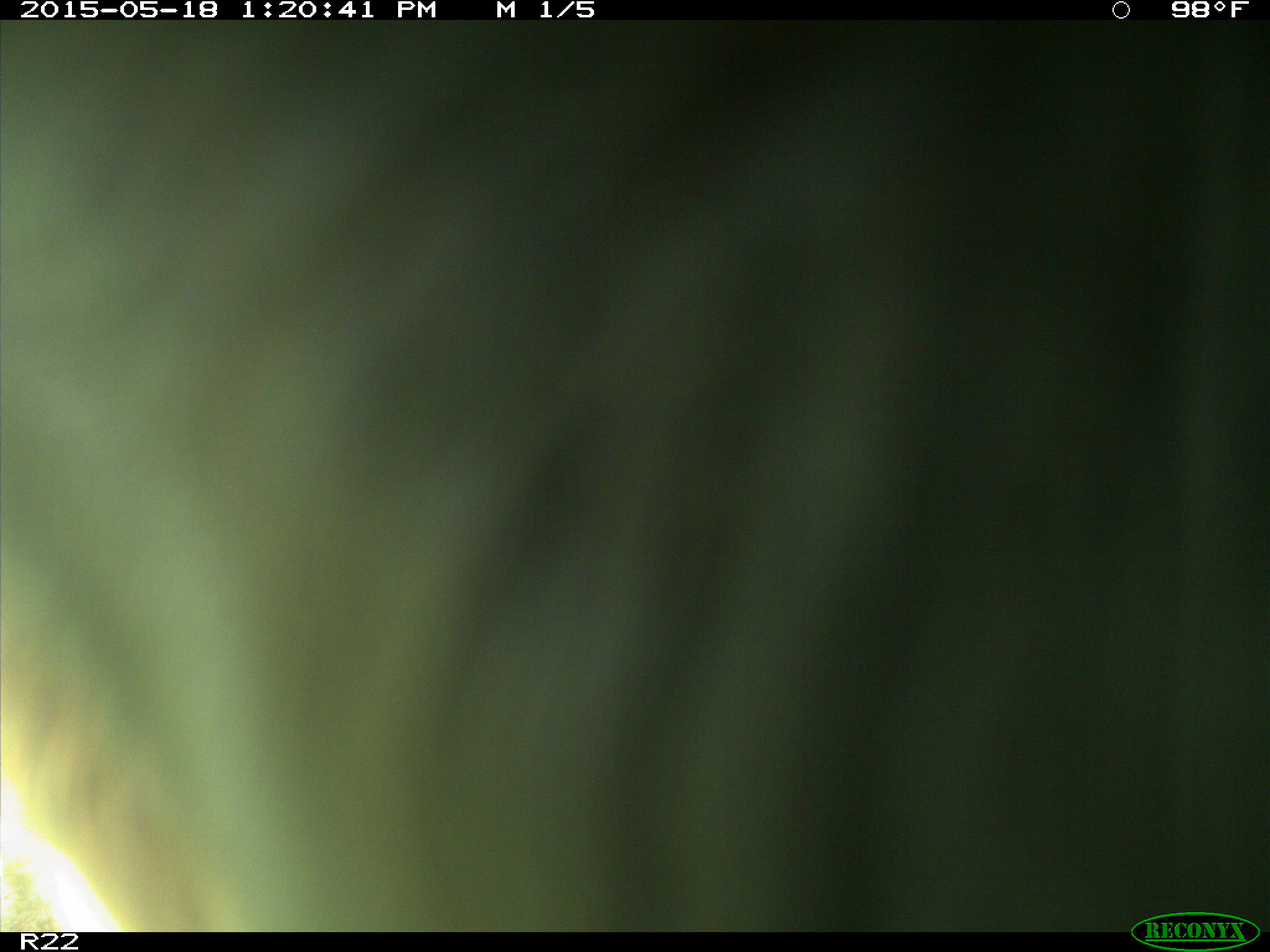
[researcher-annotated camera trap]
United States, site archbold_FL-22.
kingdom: Animalia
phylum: Chordata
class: Mammalia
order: Artiodactyla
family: Bovidae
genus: Bos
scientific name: Bos taurus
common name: domestic cow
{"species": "Bos taurus (domestic cow)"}